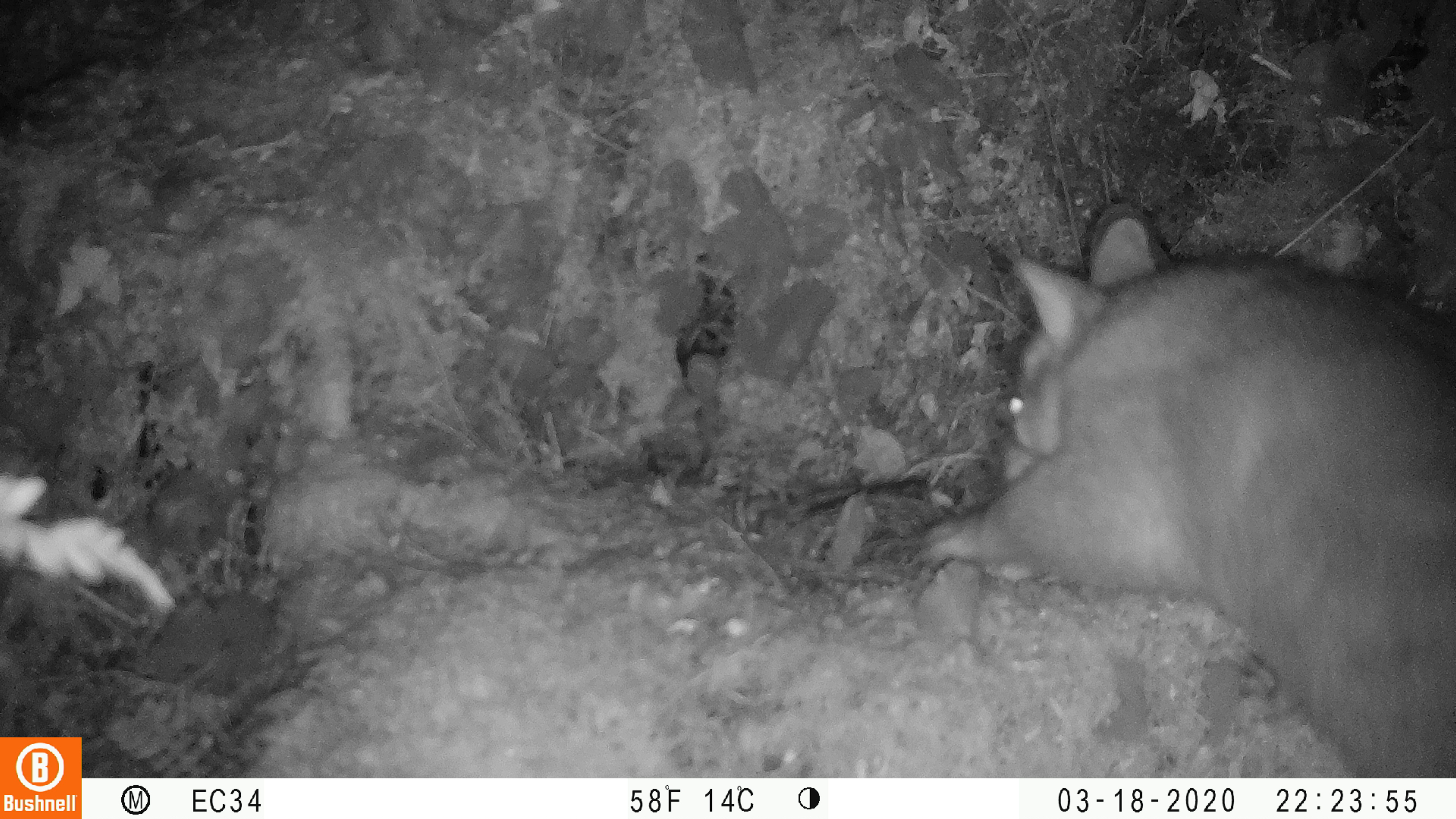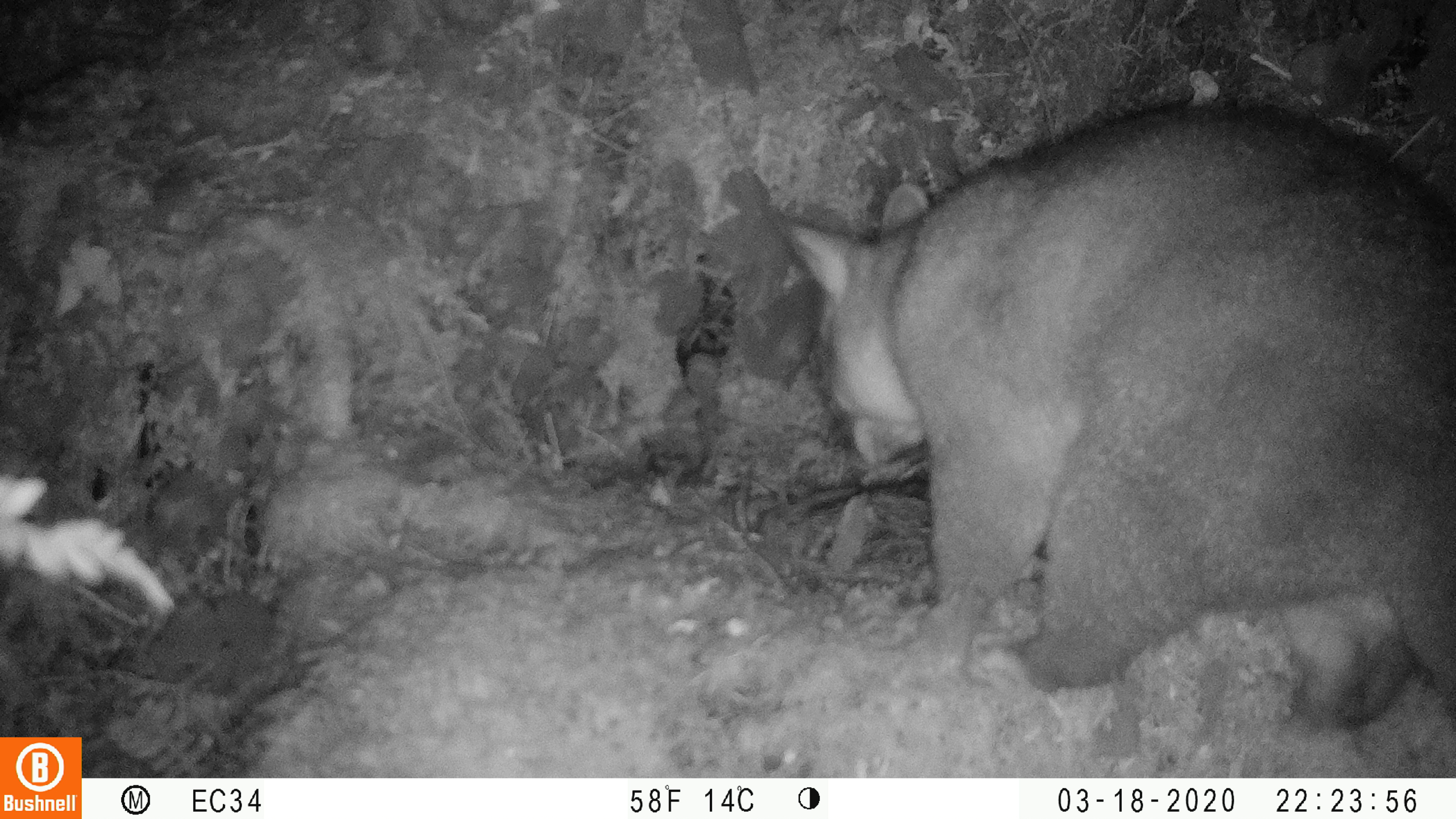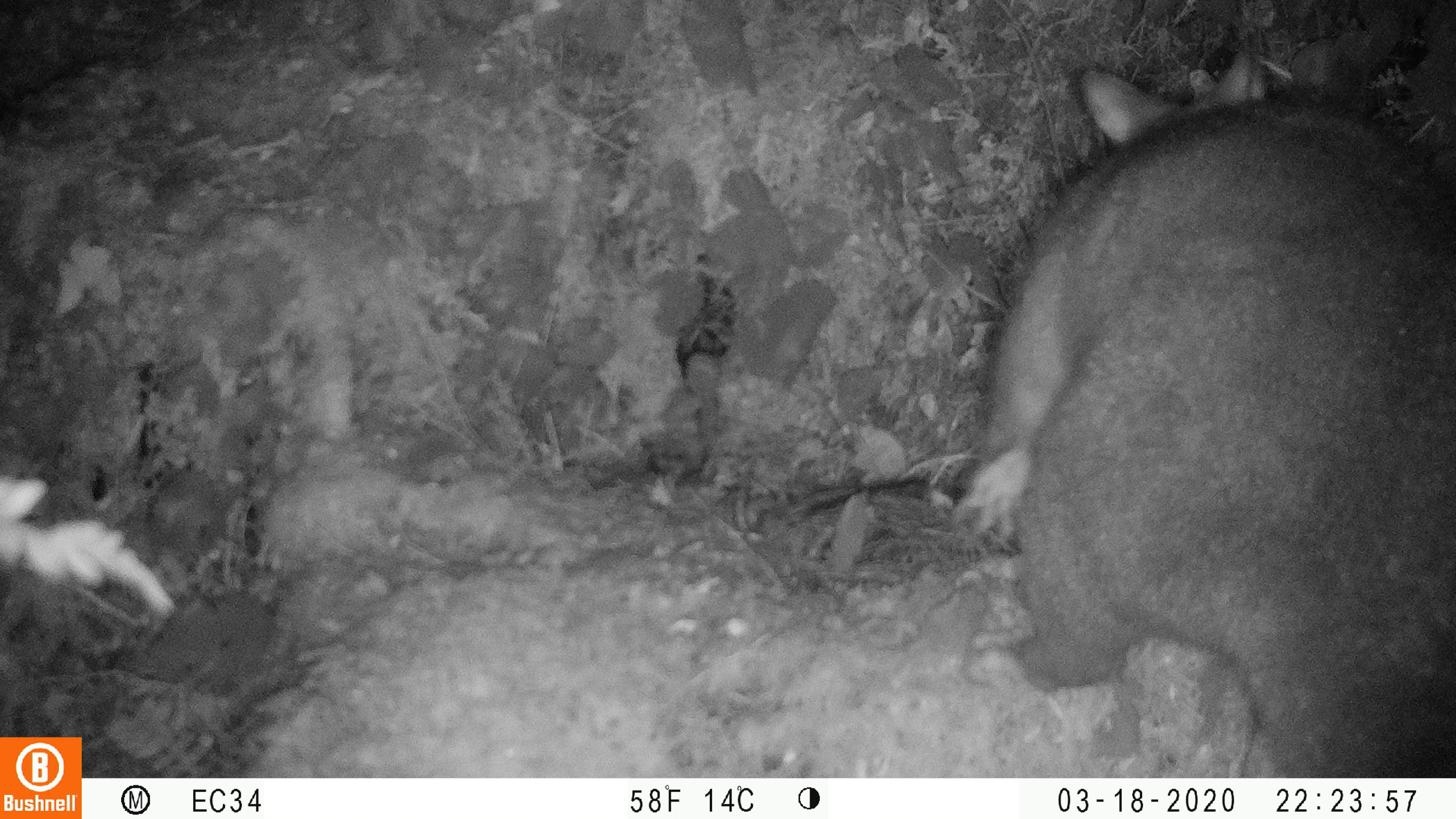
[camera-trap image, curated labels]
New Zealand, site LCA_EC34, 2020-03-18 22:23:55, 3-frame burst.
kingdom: Animalia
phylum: Chordata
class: Mammalia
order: Diprotodontia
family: Phalangeridae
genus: Trichosurus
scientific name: Trichosurus vulpecula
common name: common brushtail possum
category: possum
Possum (common brushtail possum) (Trichosurus vulpecula).